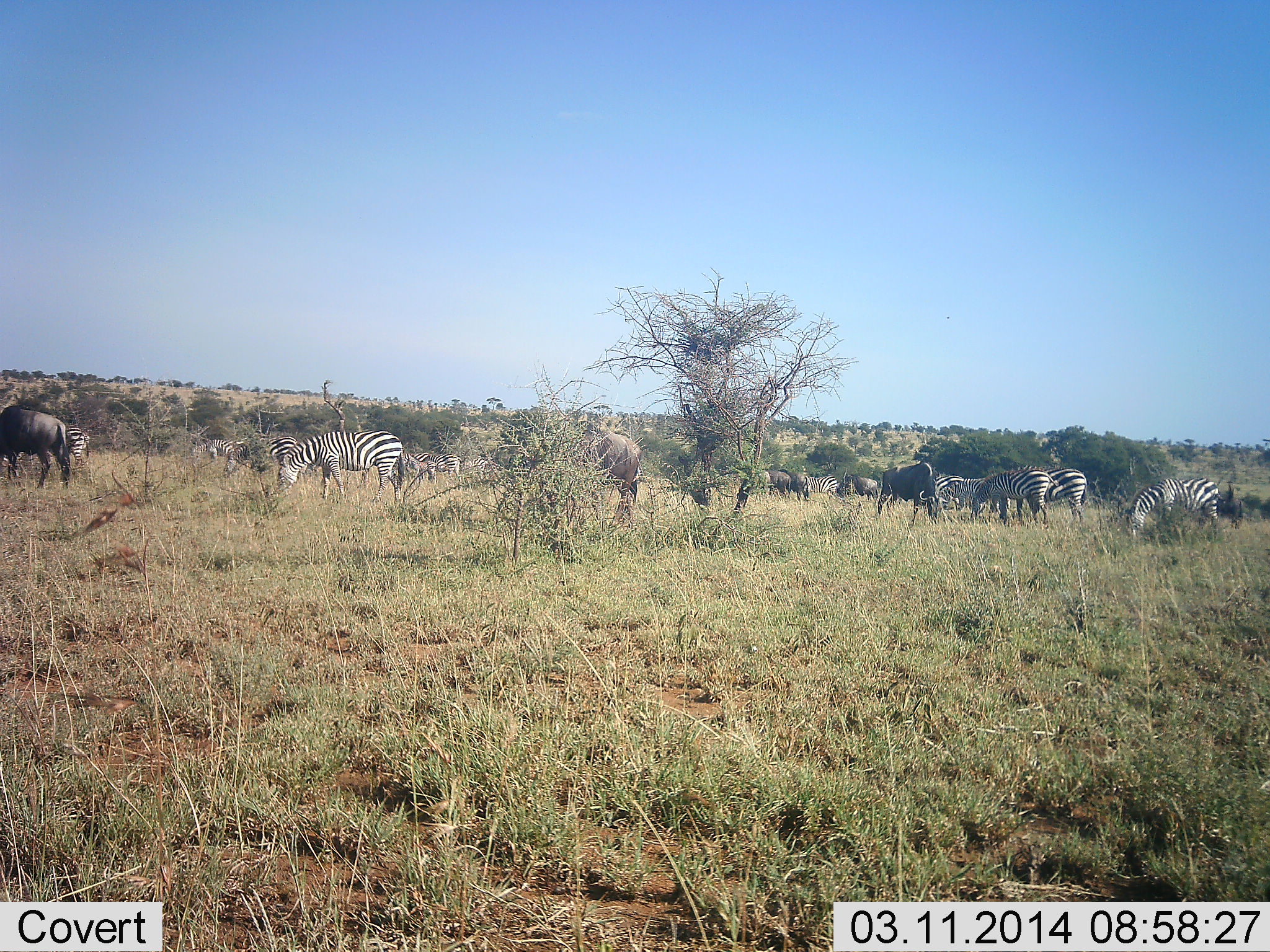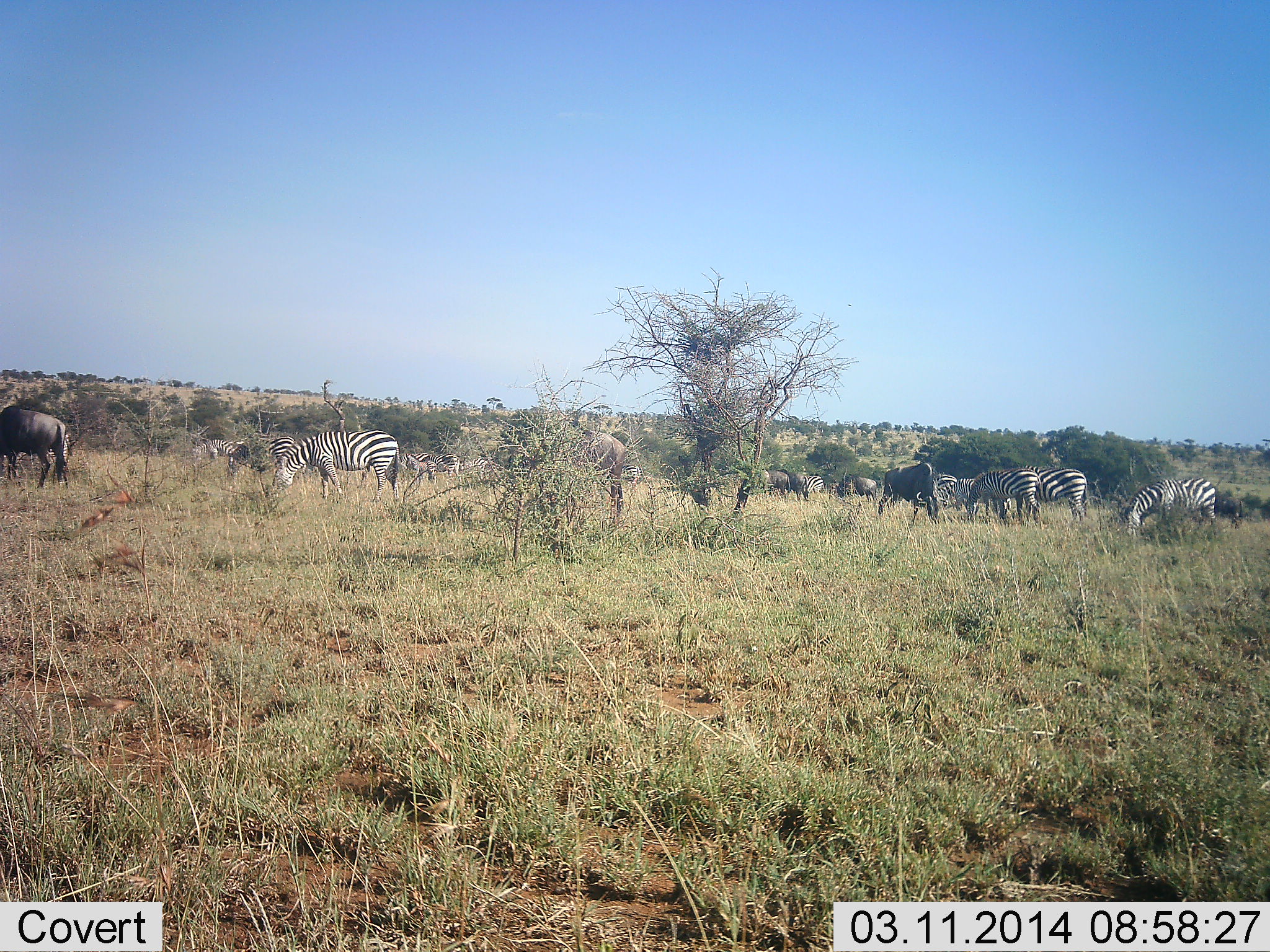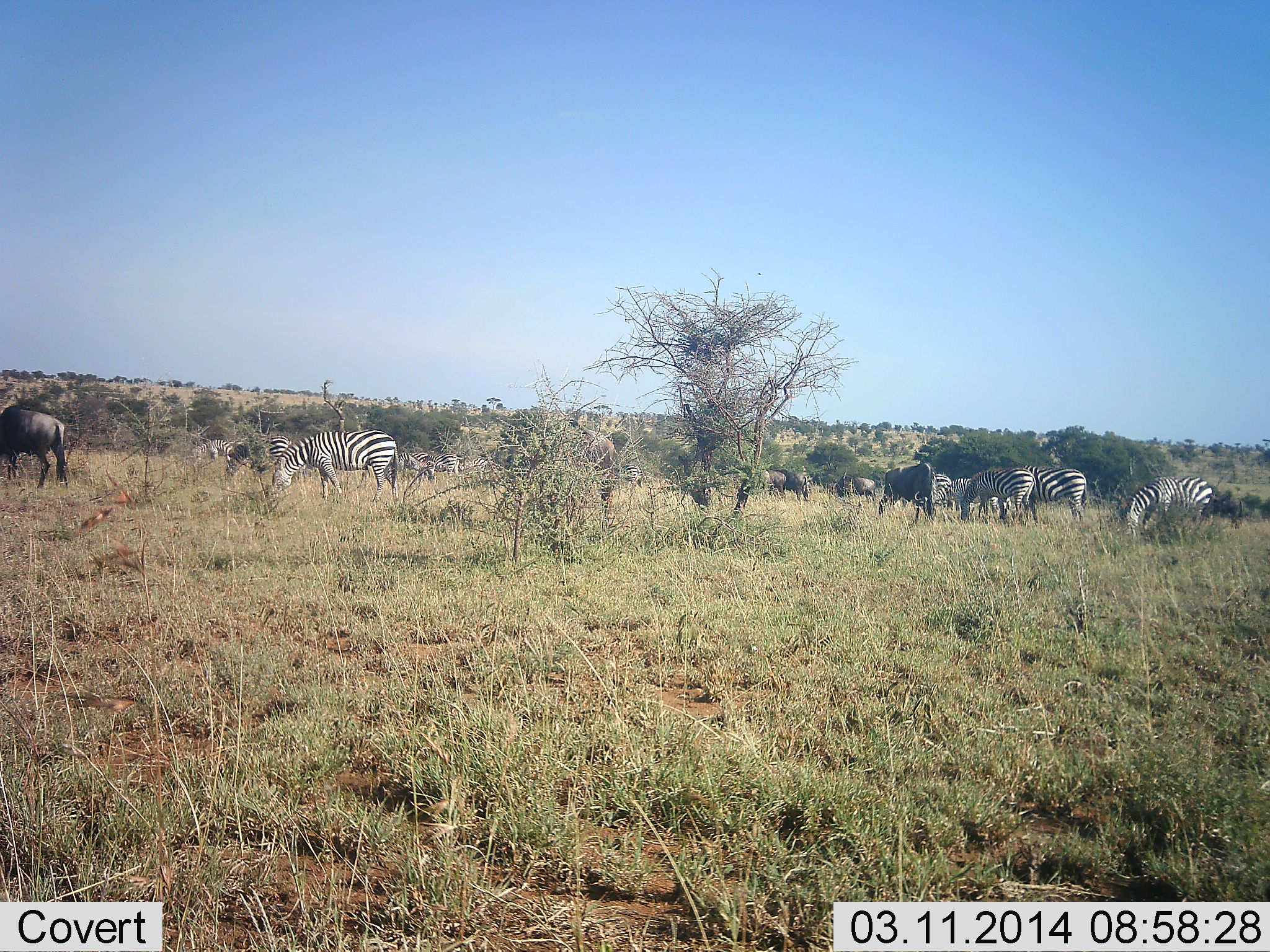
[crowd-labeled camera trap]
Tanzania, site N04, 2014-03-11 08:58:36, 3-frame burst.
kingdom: Animalia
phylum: Chordata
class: Mammalia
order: Artiodactyla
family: Bovidae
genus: Connochaetes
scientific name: Connochaetes taurinus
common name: blue wildebeest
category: wildebeest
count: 5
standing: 40%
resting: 0%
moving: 20%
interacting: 0%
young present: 0%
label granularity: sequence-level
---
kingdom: Animalia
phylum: Chordata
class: Mammalia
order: Perissodactyla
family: Equidae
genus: Equus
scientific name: Equus quagga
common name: plains zebra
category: zebra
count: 6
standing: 55%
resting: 0%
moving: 18%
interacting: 0%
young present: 0%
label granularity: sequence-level